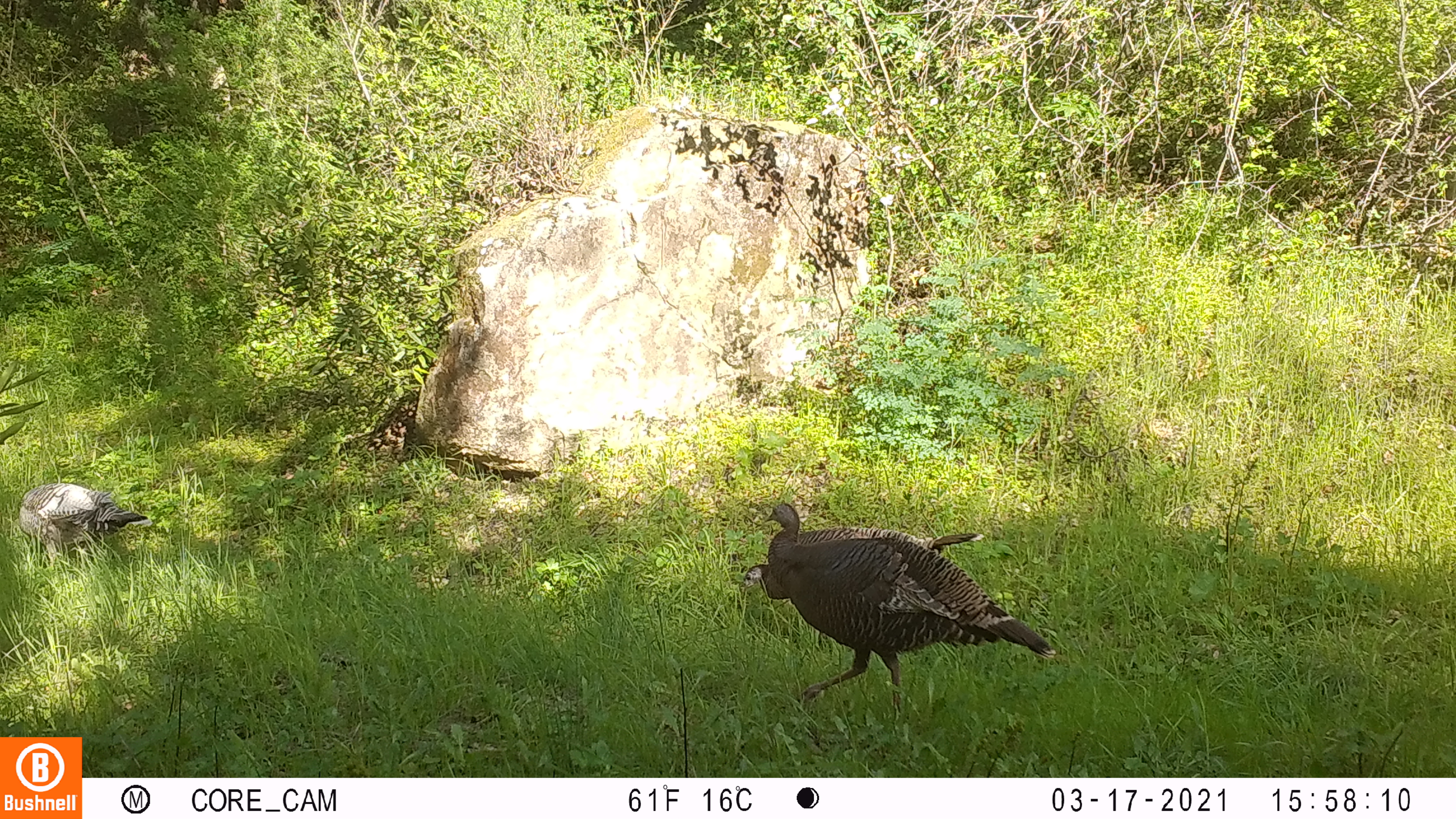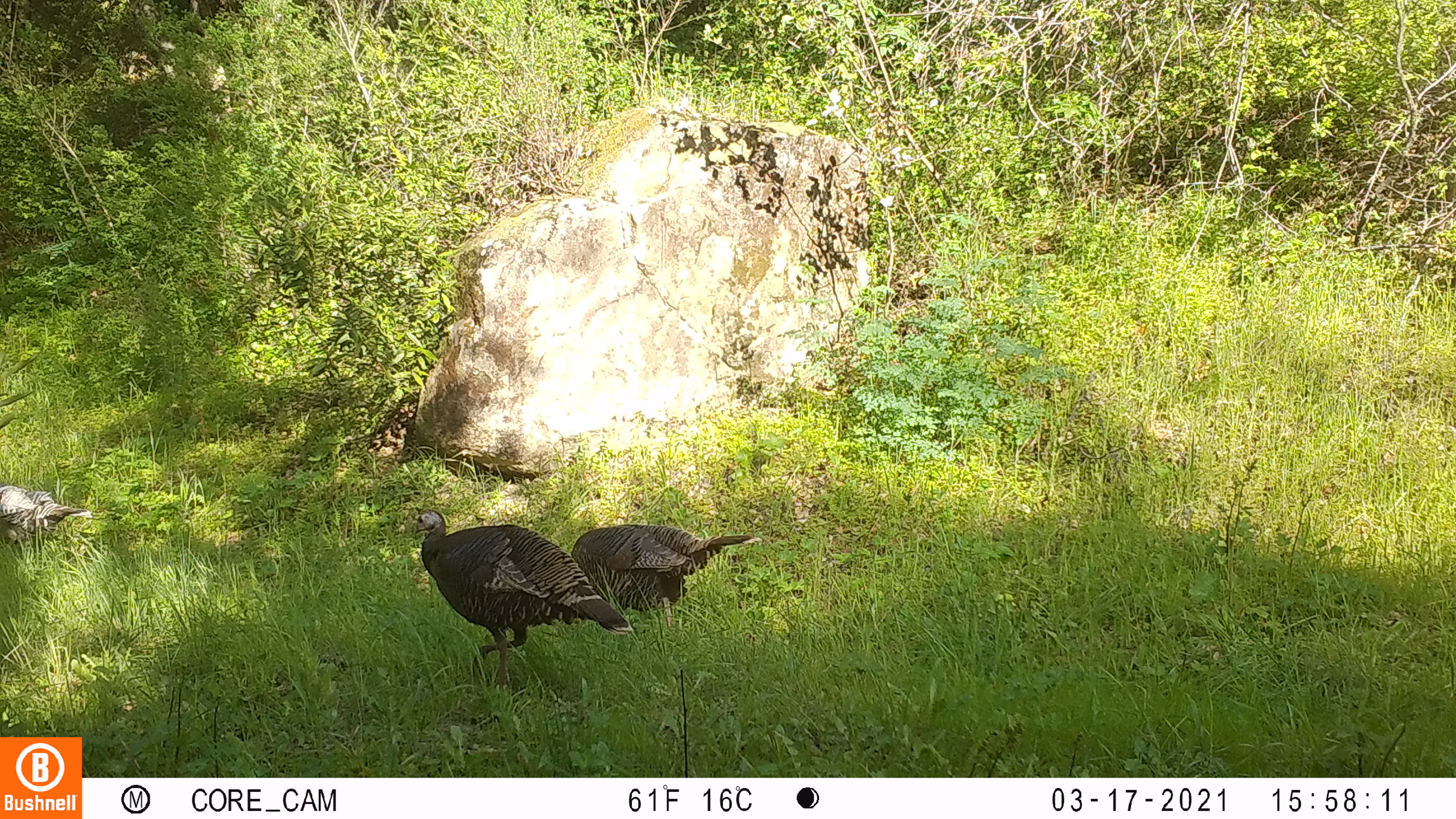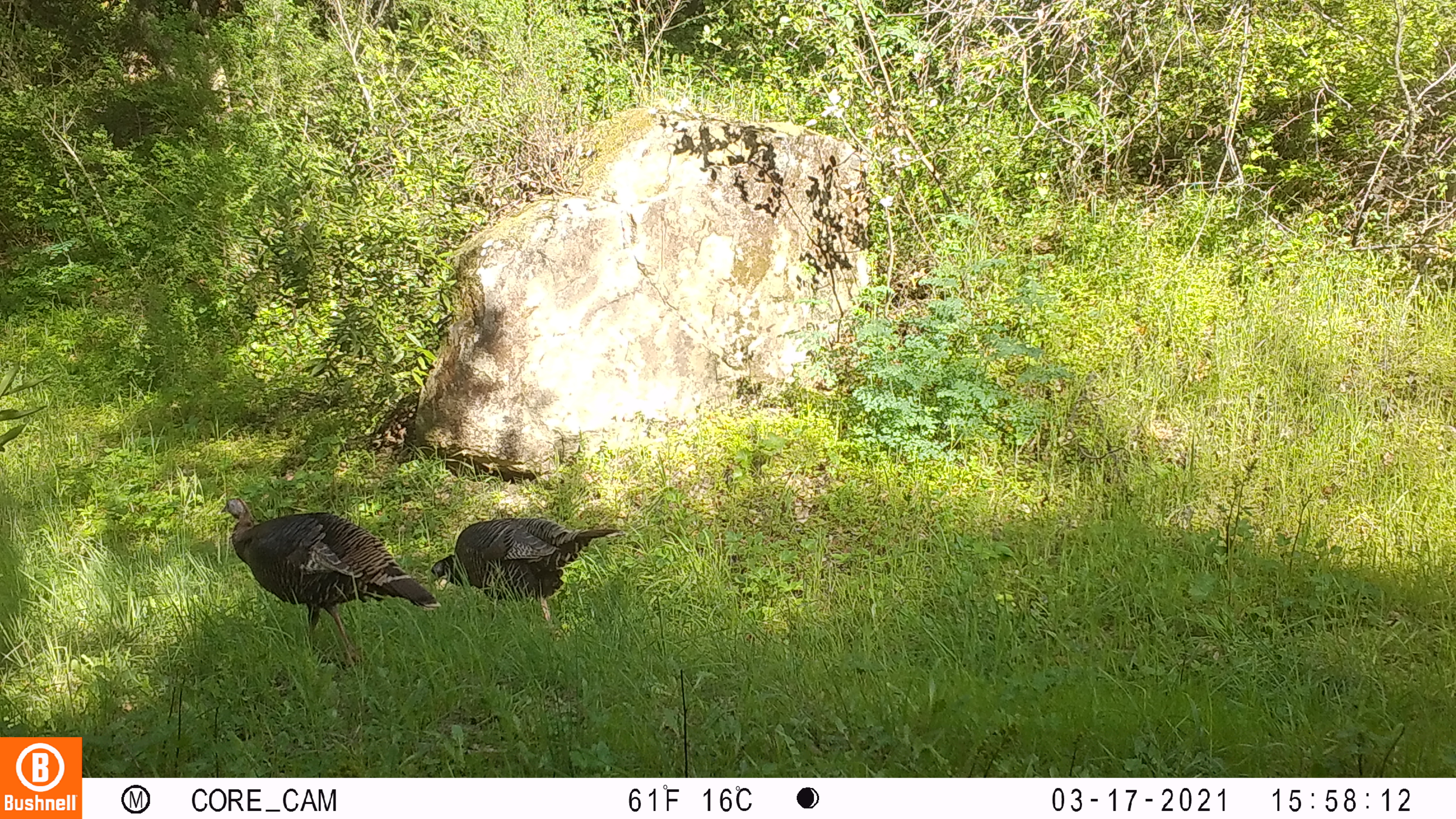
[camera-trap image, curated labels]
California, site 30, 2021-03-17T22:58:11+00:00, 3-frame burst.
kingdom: Animalia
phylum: Chordata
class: Aves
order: Galliformes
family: Phasianidae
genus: Meleagris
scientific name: Meleagris gallopavo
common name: turkey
Turkey (Meleagris gallopavo).